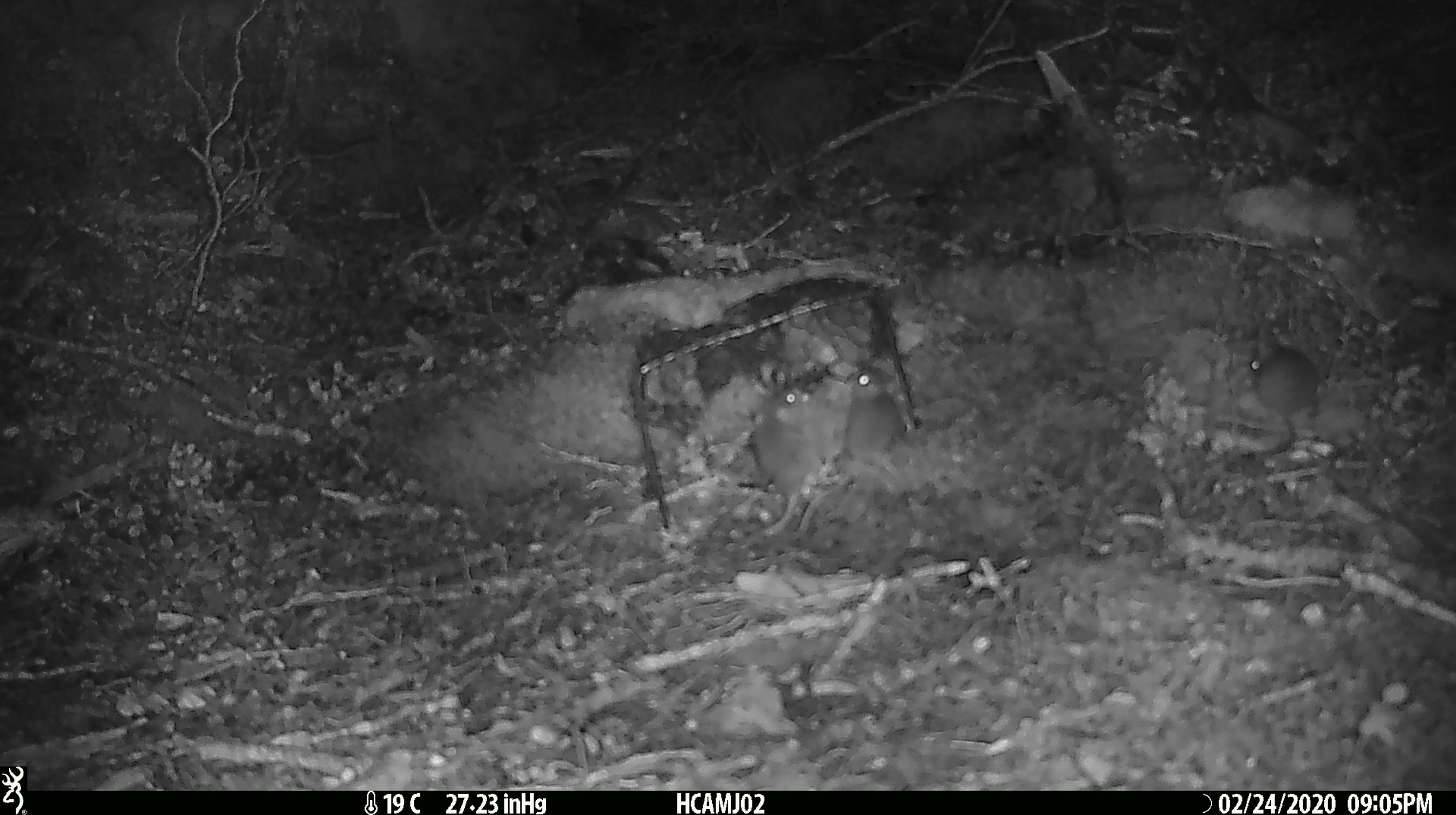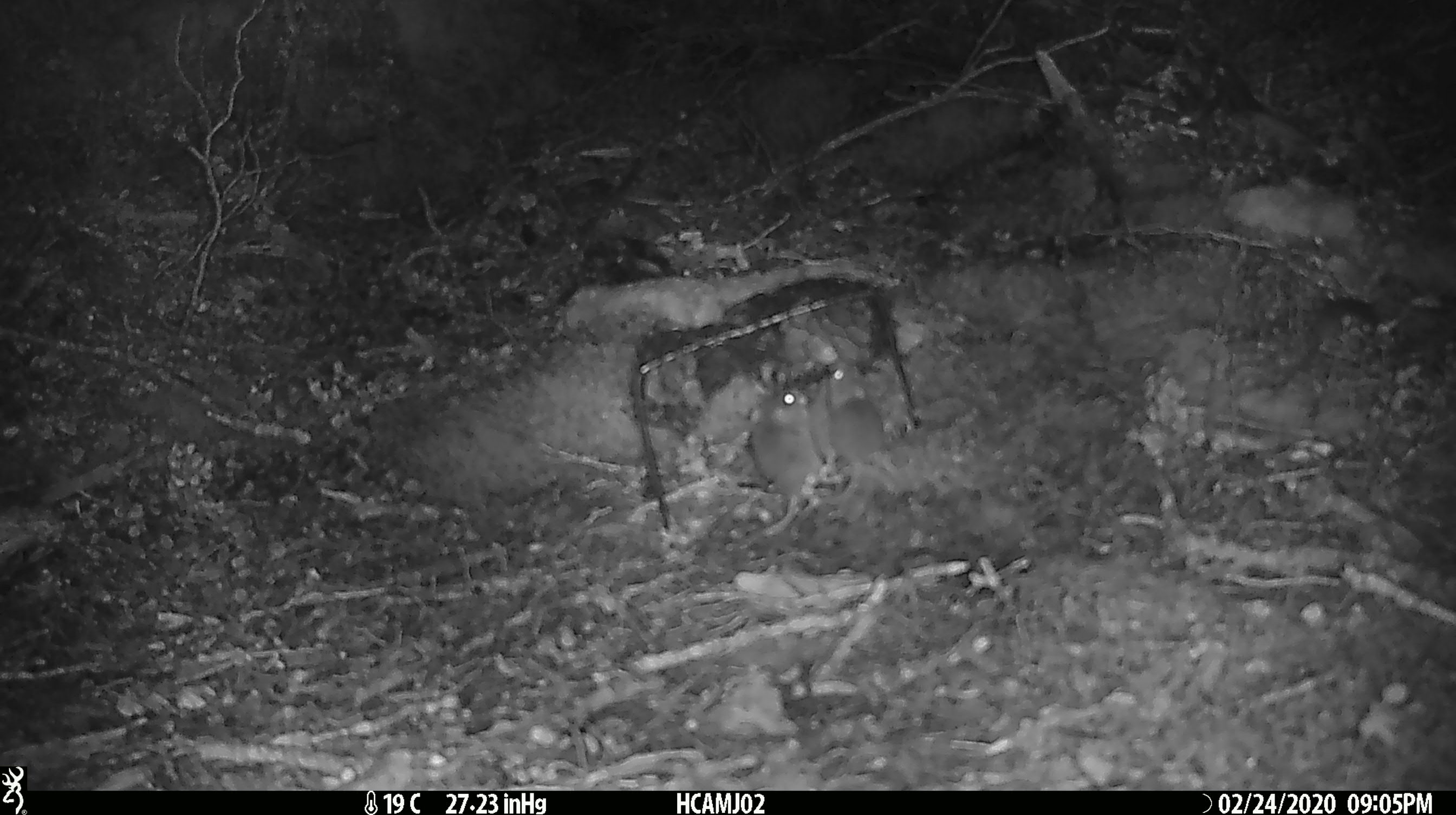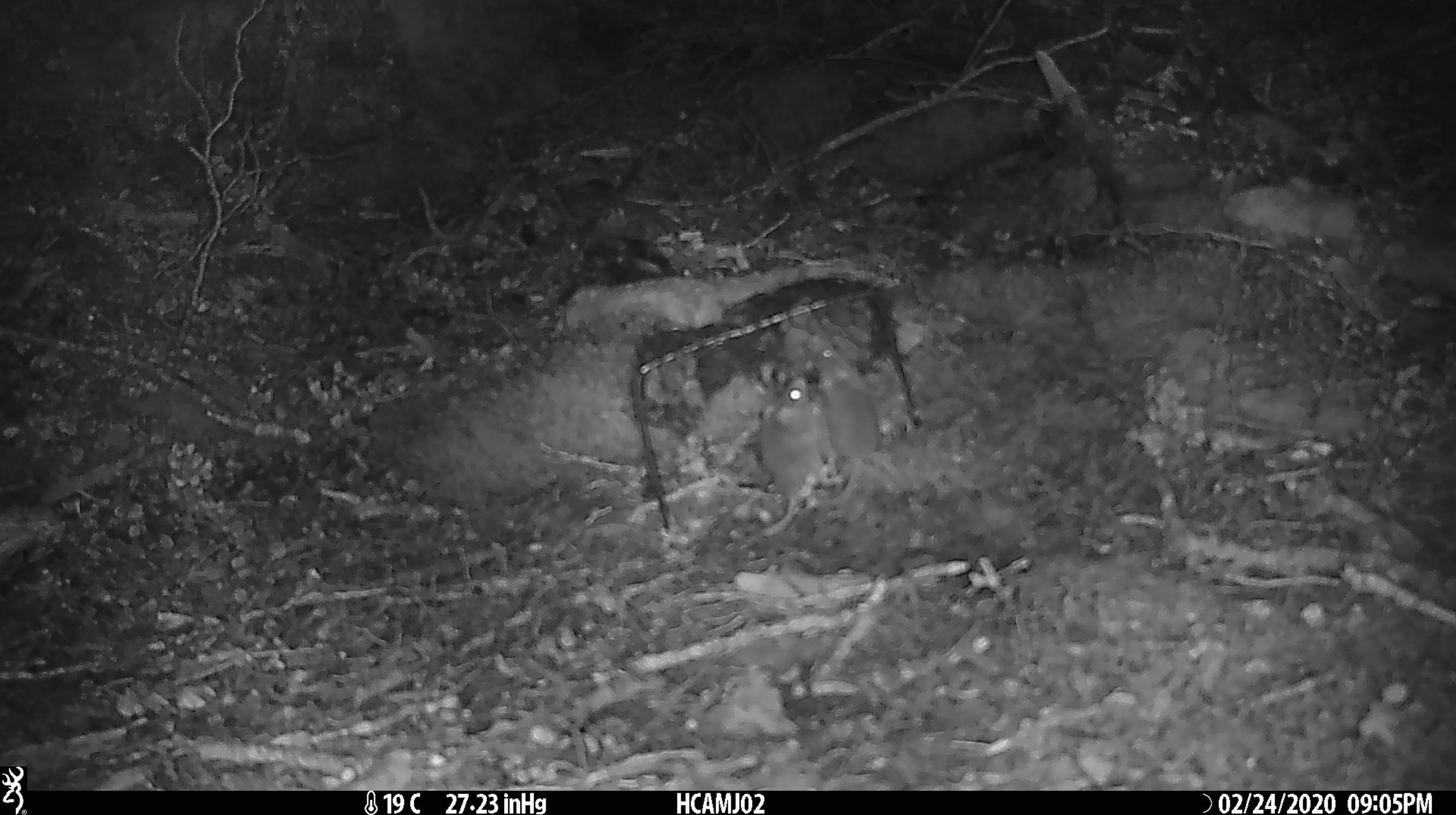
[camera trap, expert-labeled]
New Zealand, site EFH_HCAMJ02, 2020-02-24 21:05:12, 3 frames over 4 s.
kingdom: Animalia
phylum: Chordata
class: Mammalia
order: Rodentia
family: Muridae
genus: Mus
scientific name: Mus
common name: mouse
Mouse (Mus).